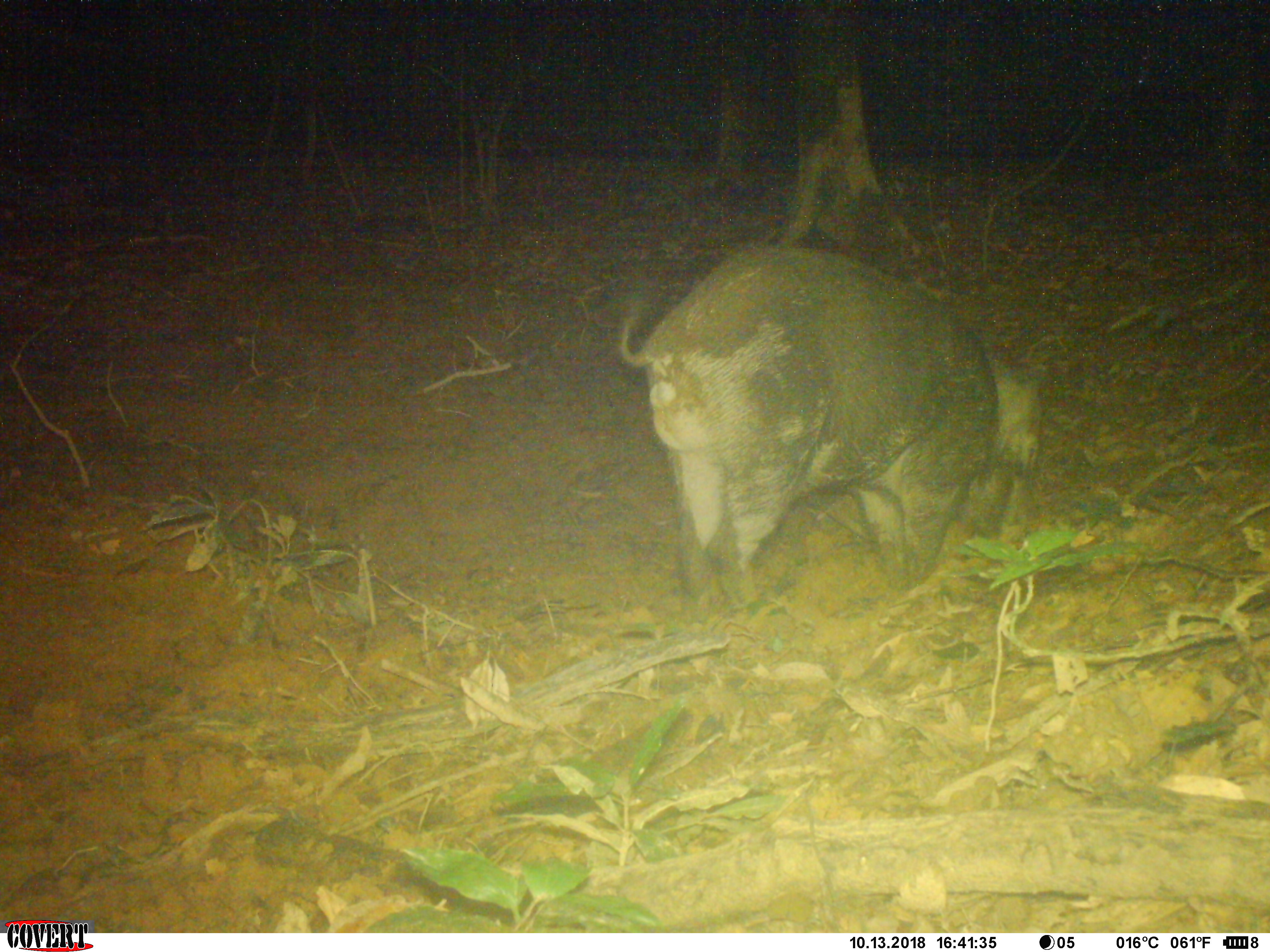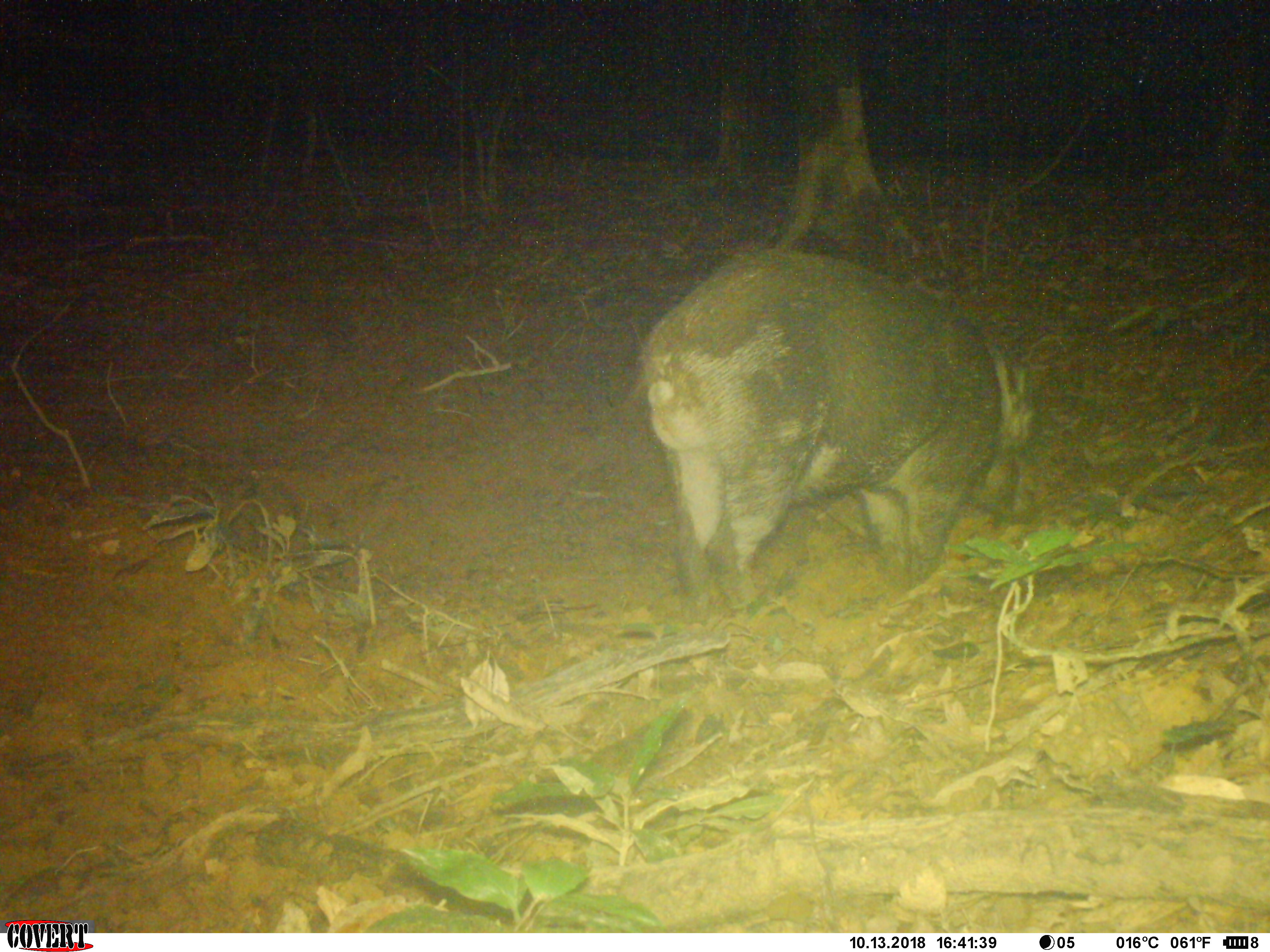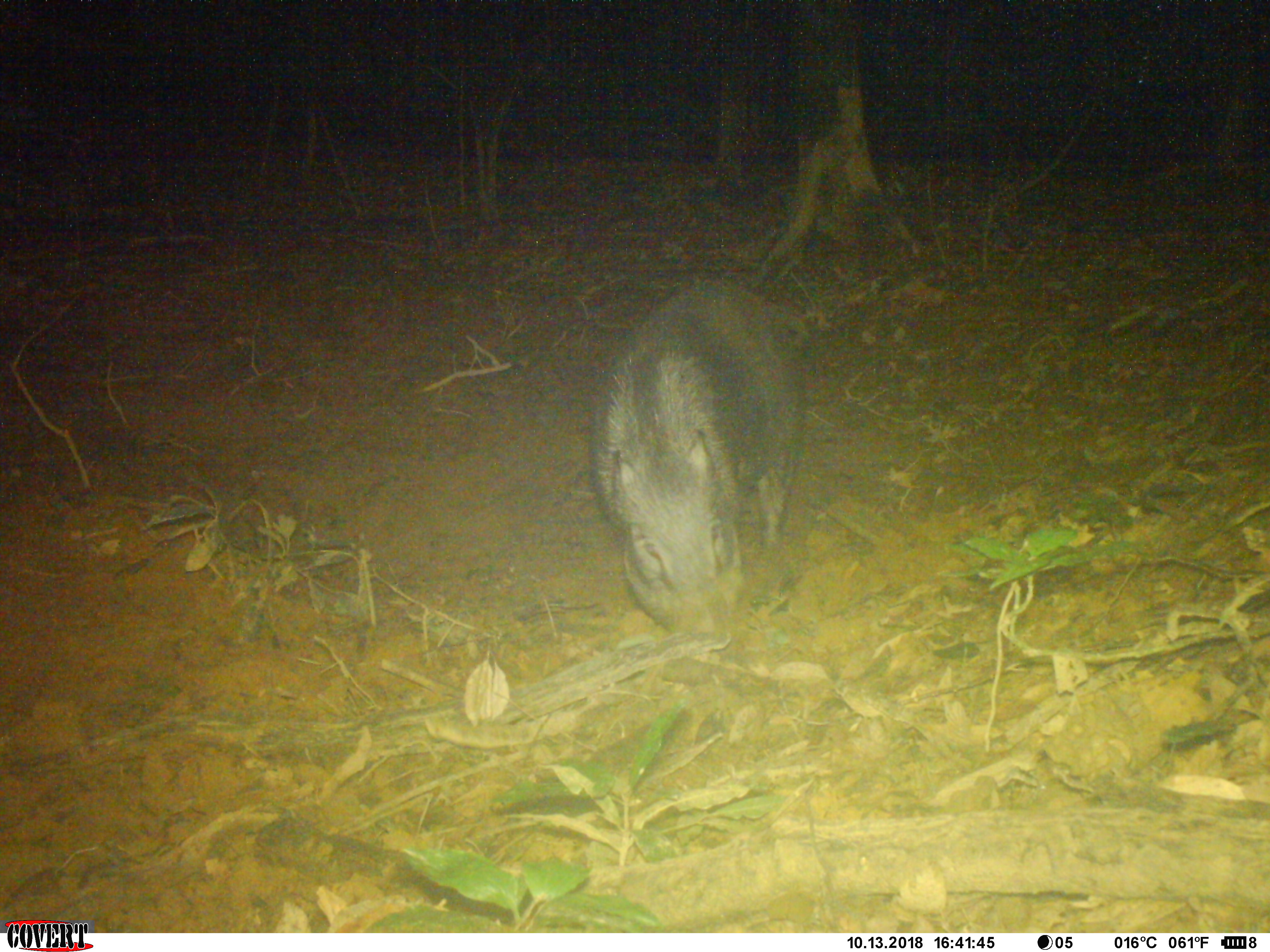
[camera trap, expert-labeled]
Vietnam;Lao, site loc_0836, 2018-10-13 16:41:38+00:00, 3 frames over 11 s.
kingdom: Animalia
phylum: Chordata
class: Mammalia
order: Artiodactyla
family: Suidae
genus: Sus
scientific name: Sus scrofa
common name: eurasian wild pig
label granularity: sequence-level